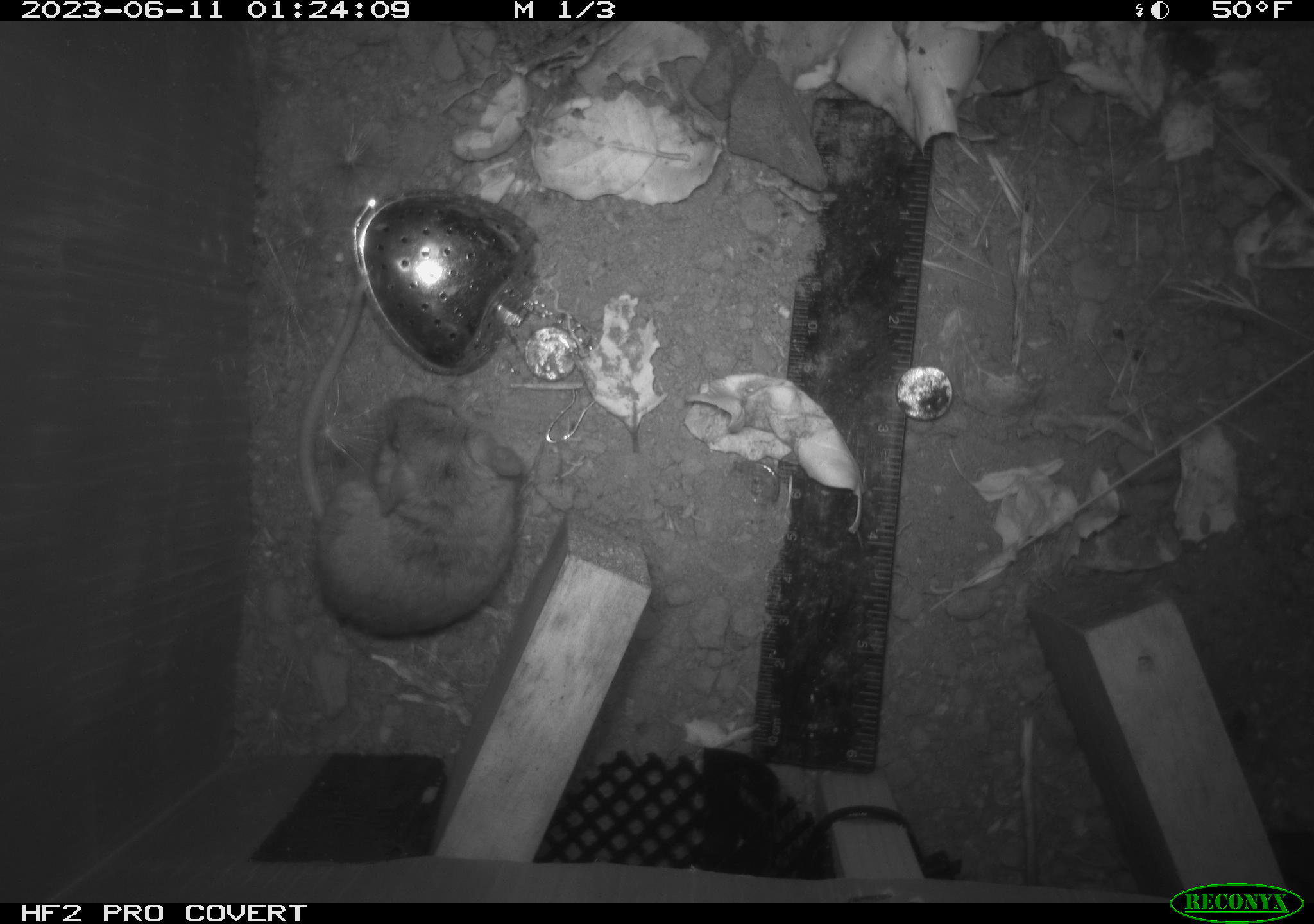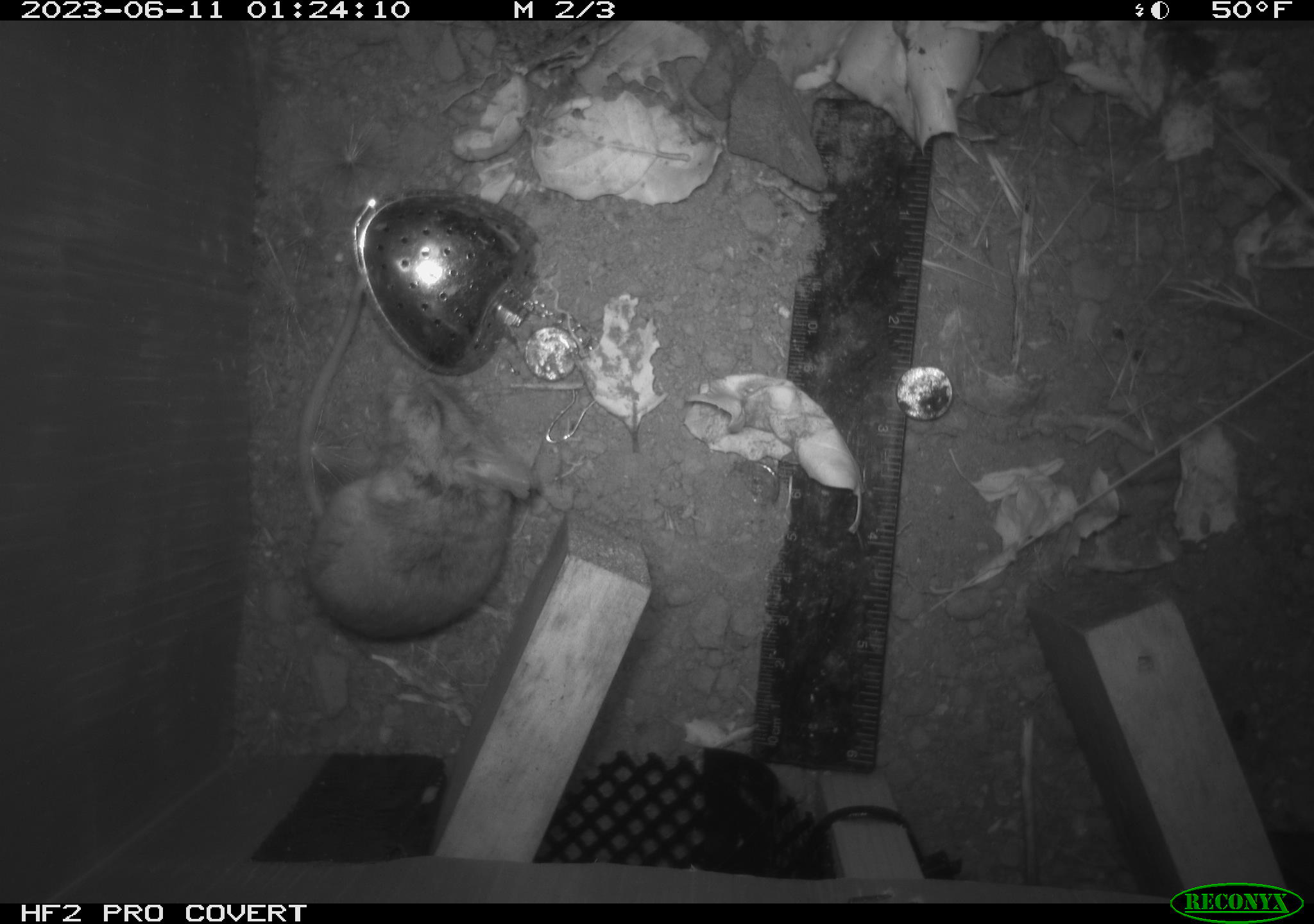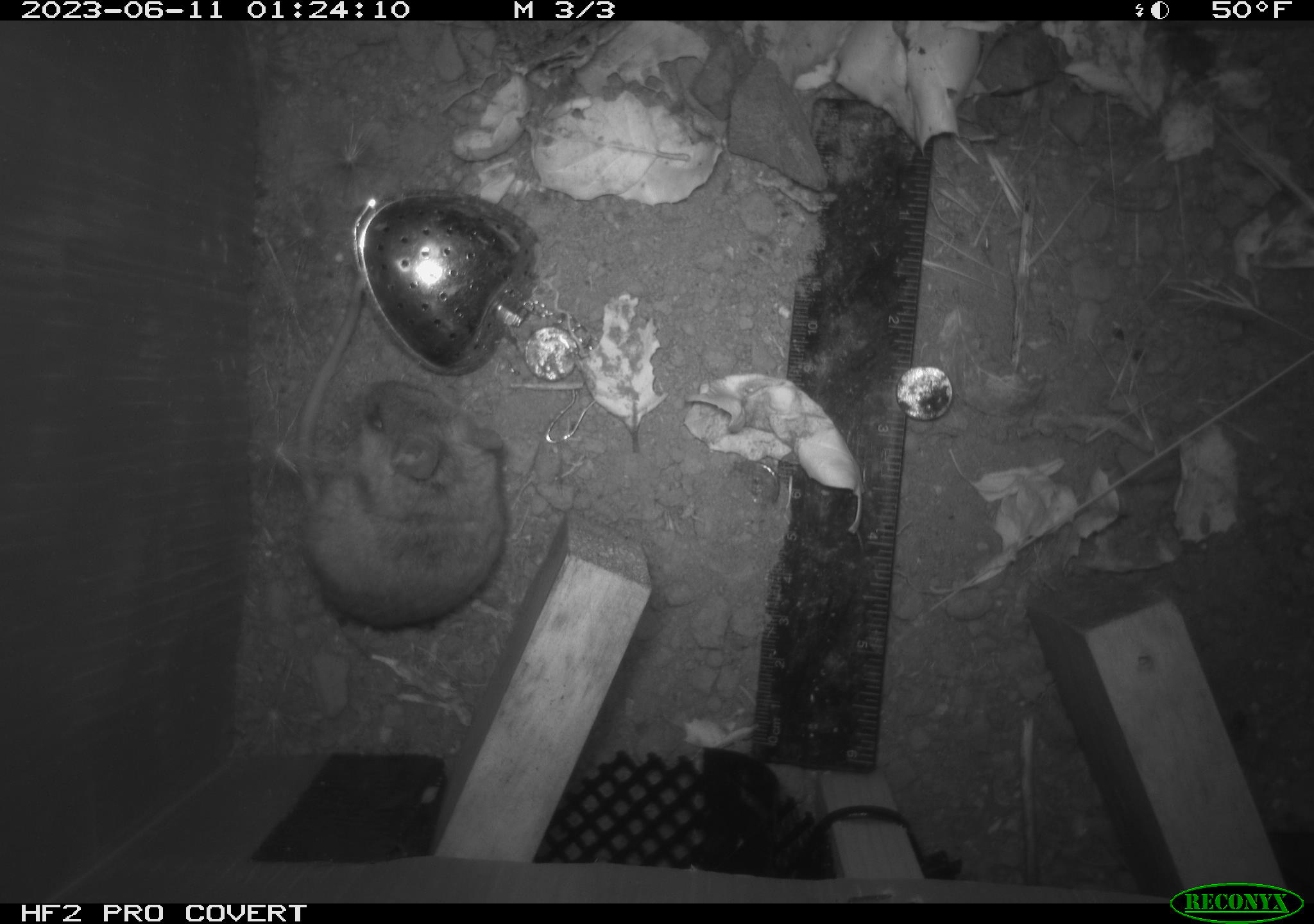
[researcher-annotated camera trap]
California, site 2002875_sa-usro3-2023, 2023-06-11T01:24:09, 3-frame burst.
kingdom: Animalia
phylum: Chordata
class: Mammalia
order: Rodentia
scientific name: Rodentia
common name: mouse species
Mouse species (Rodentia).